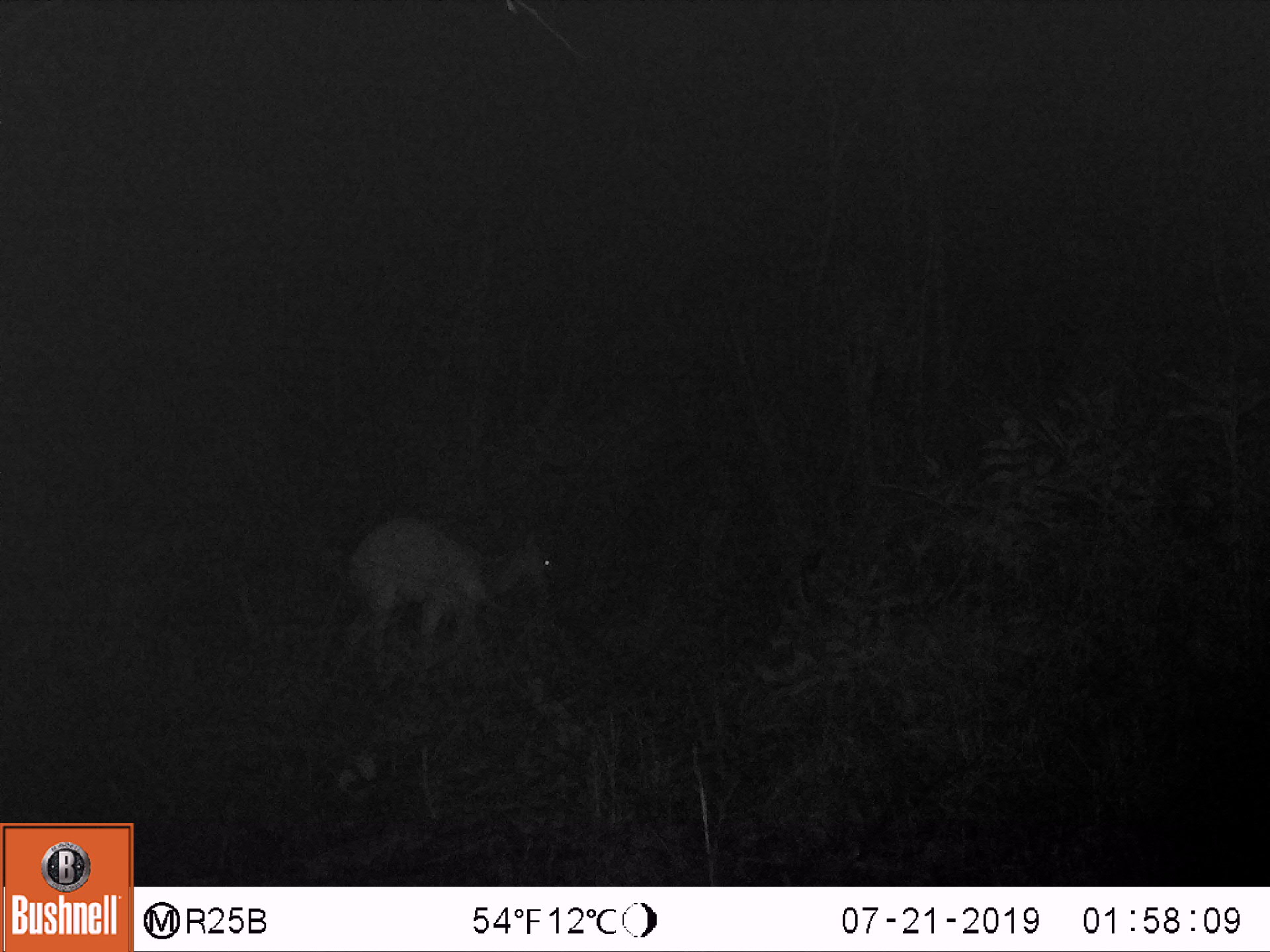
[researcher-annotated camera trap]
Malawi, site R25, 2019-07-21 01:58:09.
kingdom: Animalia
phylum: Chordata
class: Mammalia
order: Artiodactyla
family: Bovidae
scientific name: Antilopinae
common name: small antelope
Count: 1.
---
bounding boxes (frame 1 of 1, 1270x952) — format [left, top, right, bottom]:
small antelope: [313, 492, 566, 687]